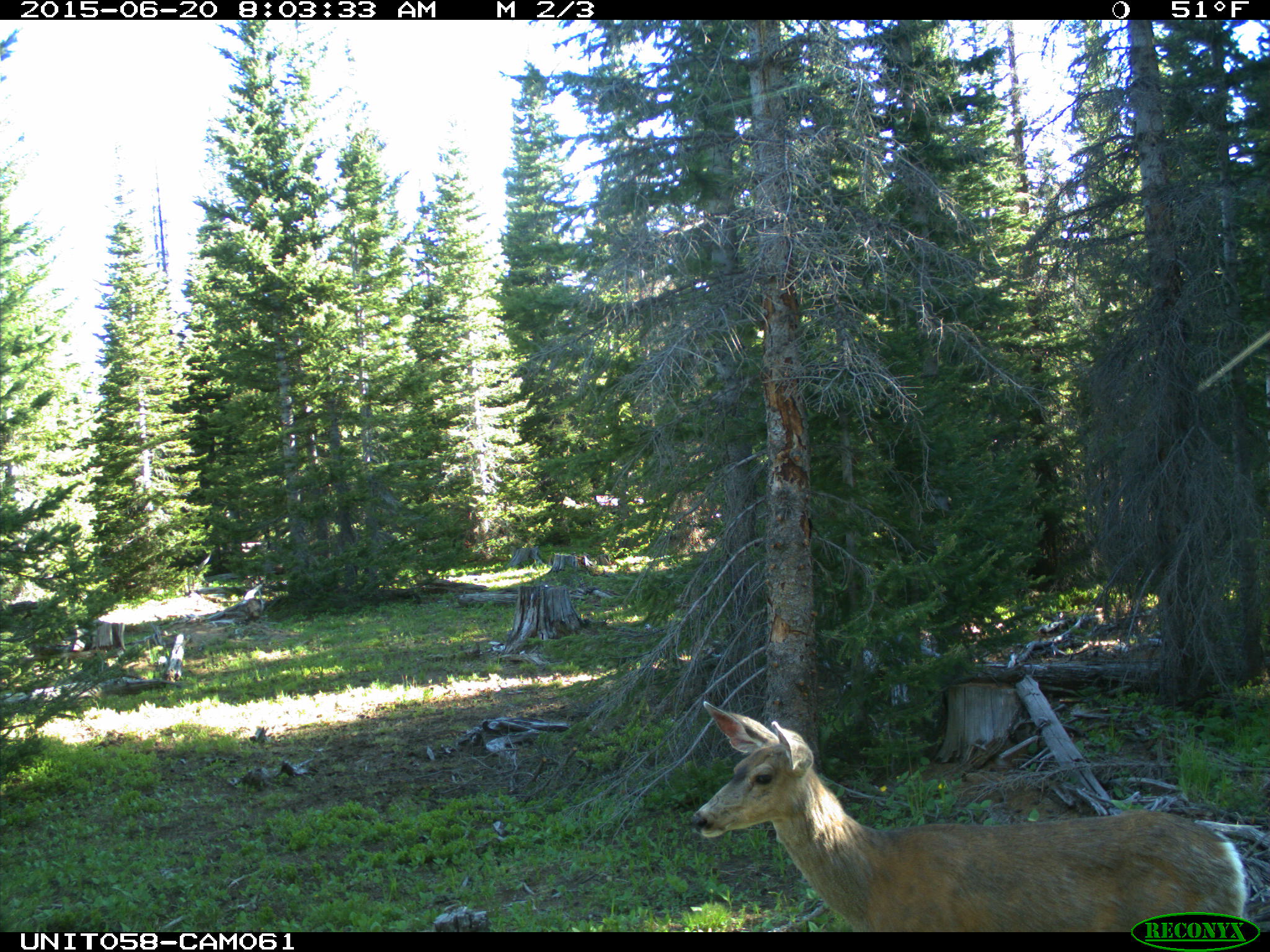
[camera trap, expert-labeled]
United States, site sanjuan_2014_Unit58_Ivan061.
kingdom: Animalia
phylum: Chordata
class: Mammalia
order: Artiodactyla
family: Cervidae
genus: Odocoileus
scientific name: Odocoileus hemionus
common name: mule deer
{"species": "Odocoileus hemionus (mule deer)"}